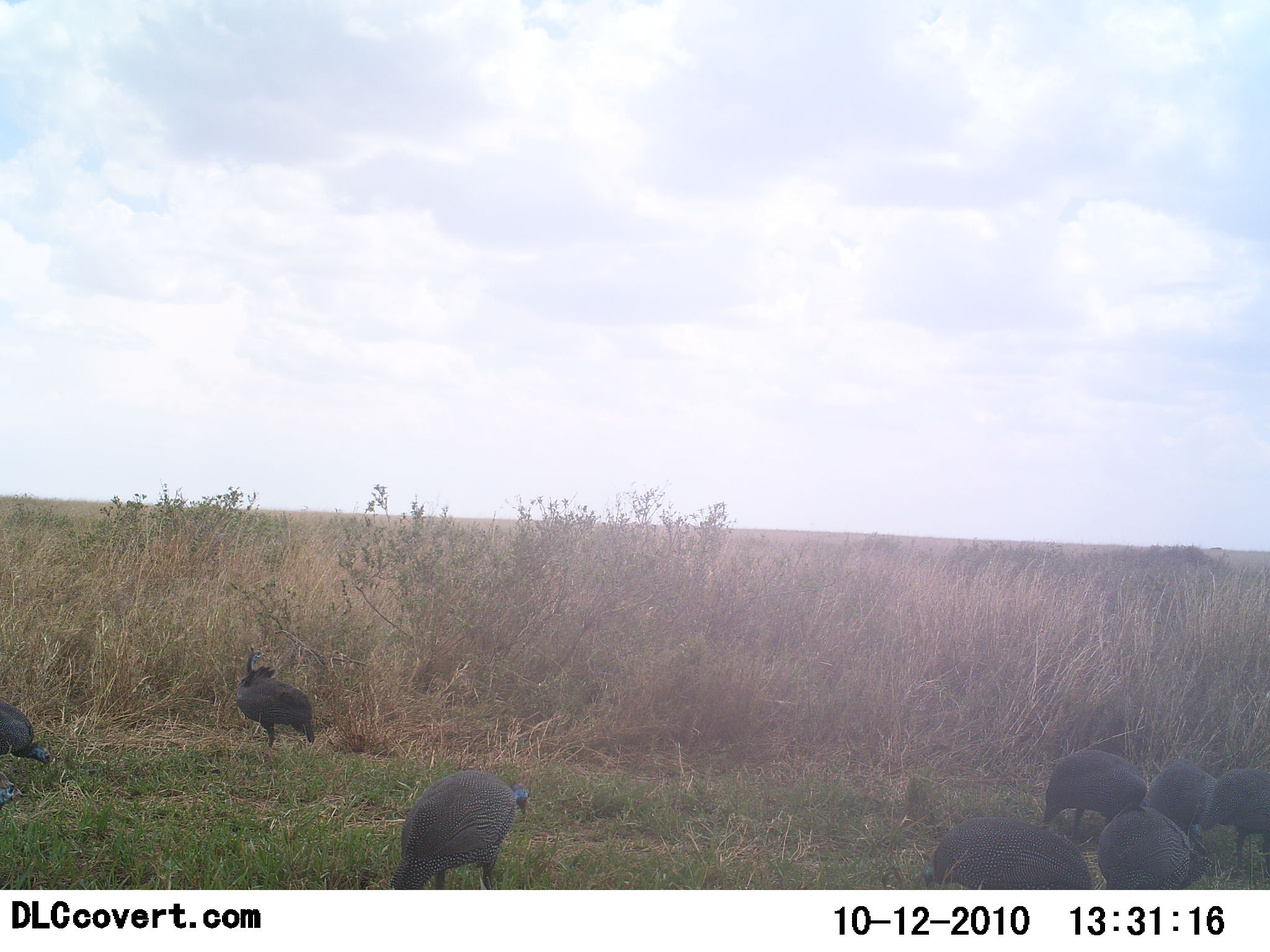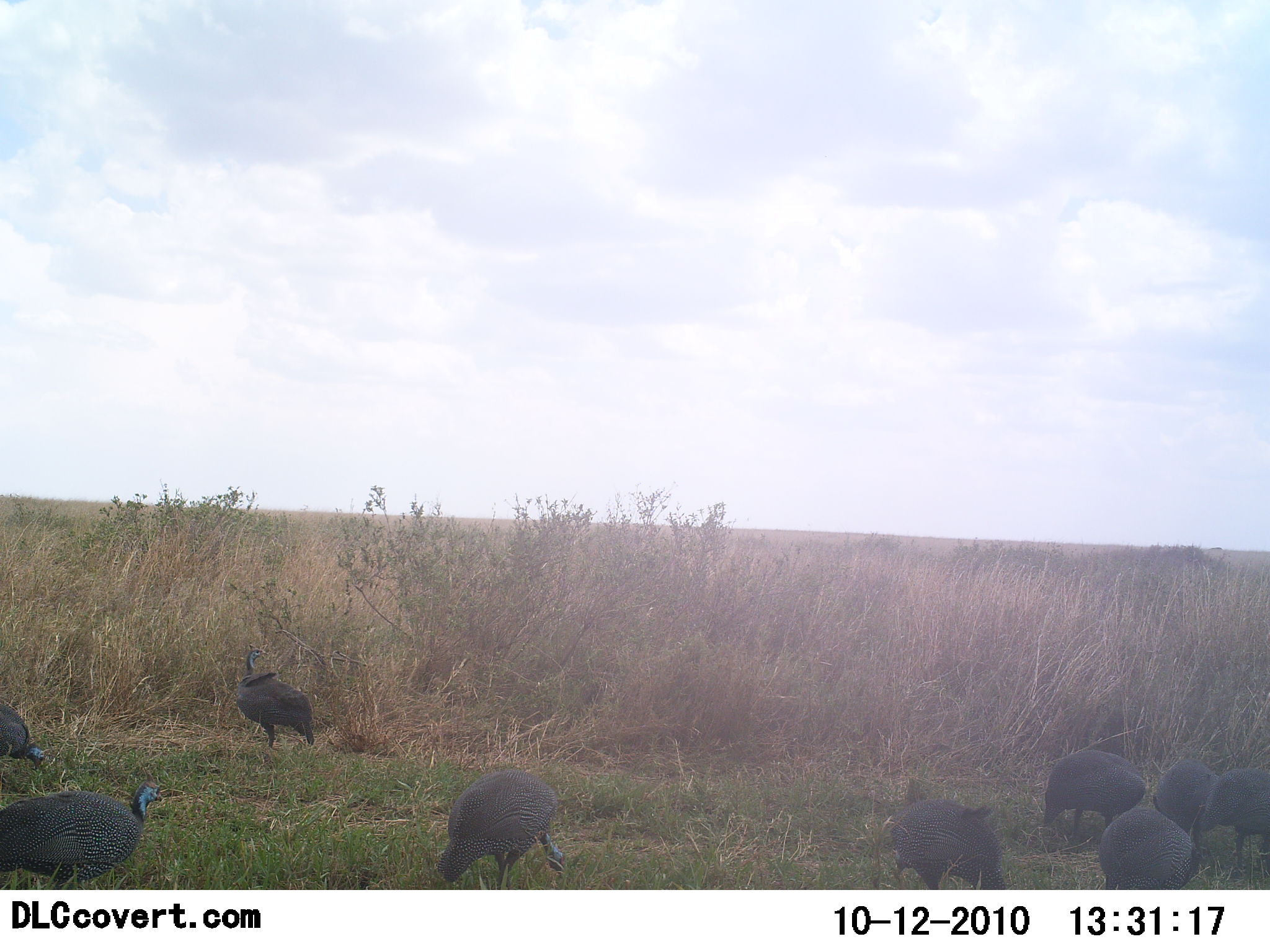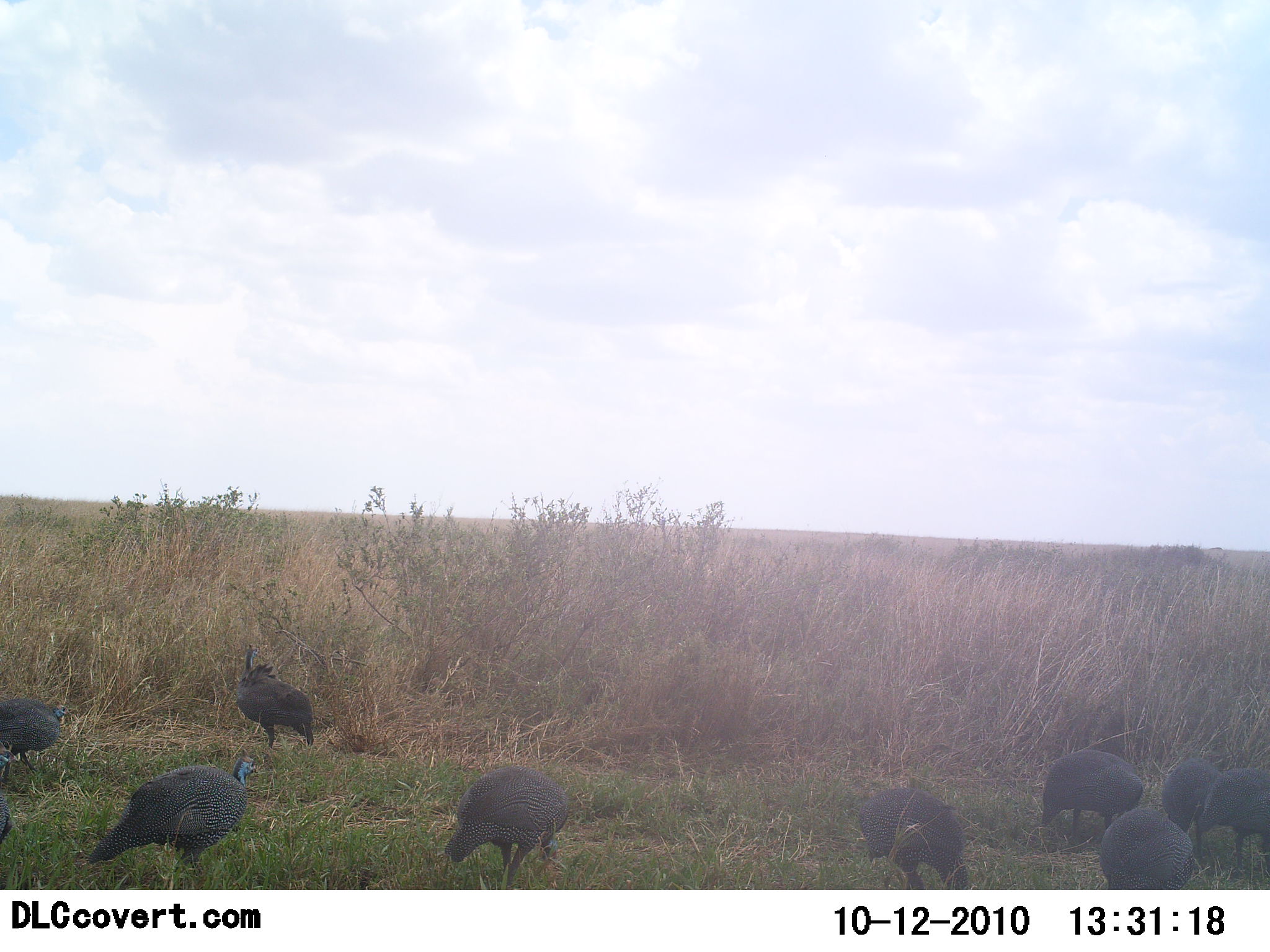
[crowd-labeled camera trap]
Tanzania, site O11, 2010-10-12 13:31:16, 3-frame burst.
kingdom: Animalia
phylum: Chordata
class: Aves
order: Galliformes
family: Numididae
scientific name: Numididae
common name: guinea fowl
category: guineafowl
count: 9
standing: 38%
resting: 6%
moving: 44%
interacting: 12%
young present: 0%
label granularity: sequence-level